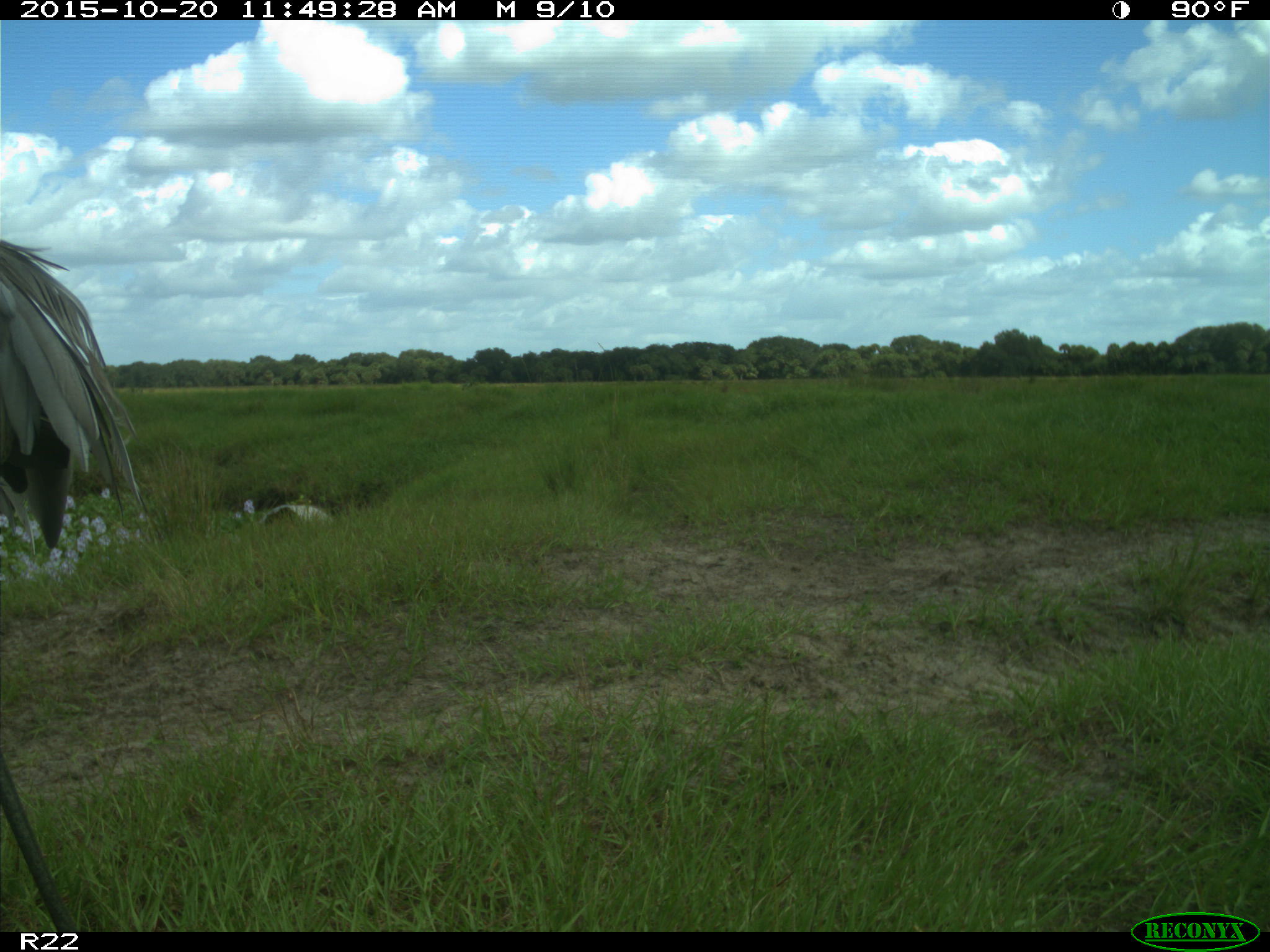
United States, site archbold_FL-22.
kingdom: Animalia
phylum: Chordata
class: Aves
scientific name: Aves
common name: birds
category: unidentified bird